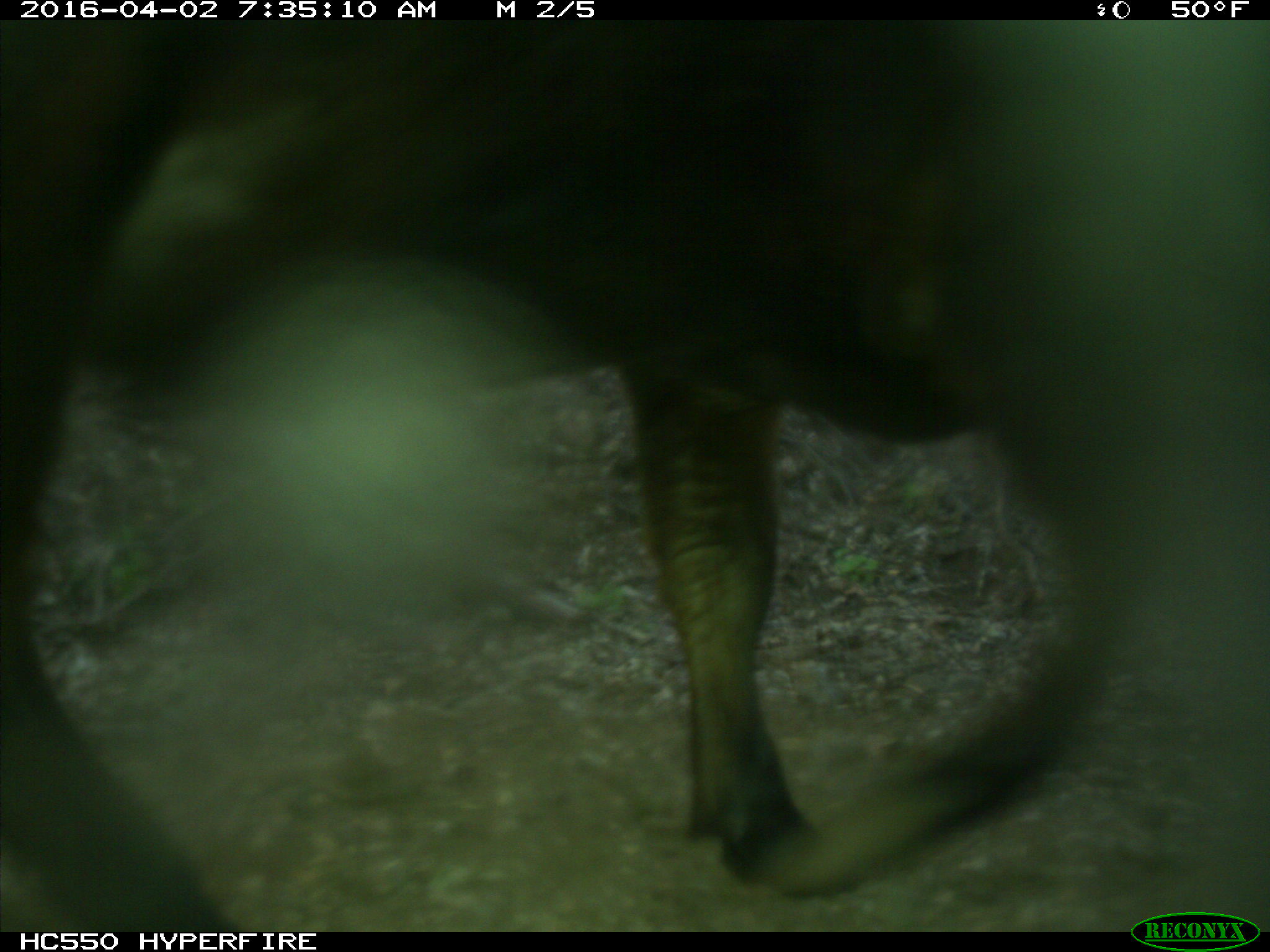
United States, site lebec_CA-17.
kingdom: Animalia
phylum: Chordata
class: Mammalia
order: Artiodactyla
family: Bovidae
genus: Bos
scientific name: Bos taurus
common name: domestic cow